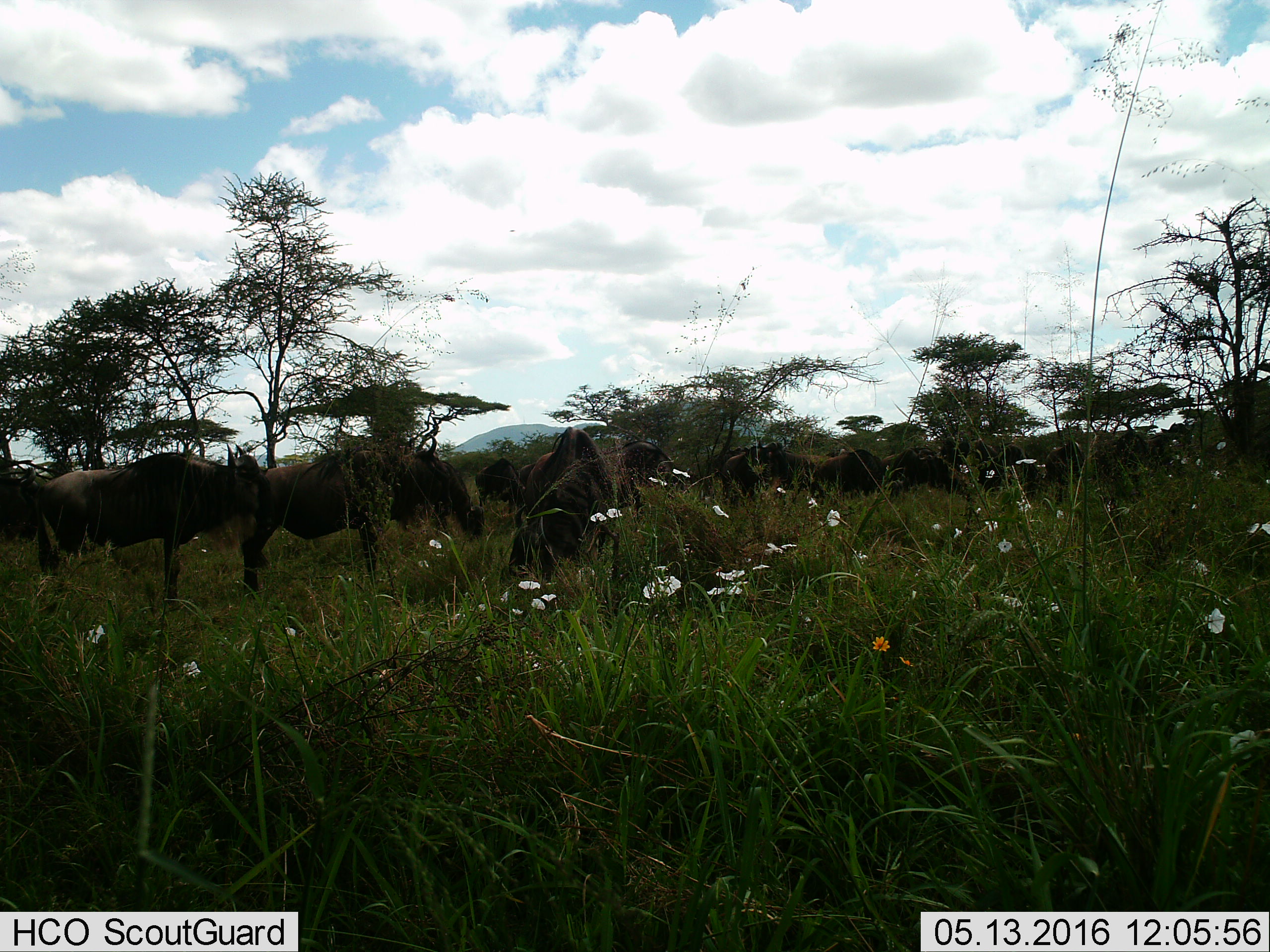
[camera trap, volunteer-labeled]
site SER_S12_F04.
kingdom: Animalia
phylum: Chordata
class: Mammalia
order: Artiodactyla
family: Bovidae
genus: Connochaetes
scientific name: Connochaetes taurinus taurinus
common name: blue wildebeest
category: wildebeestblue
Wildebeestblue (blue wildebeest) (Connochaetes taurinus taurinus), count 11-50. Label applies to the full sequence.